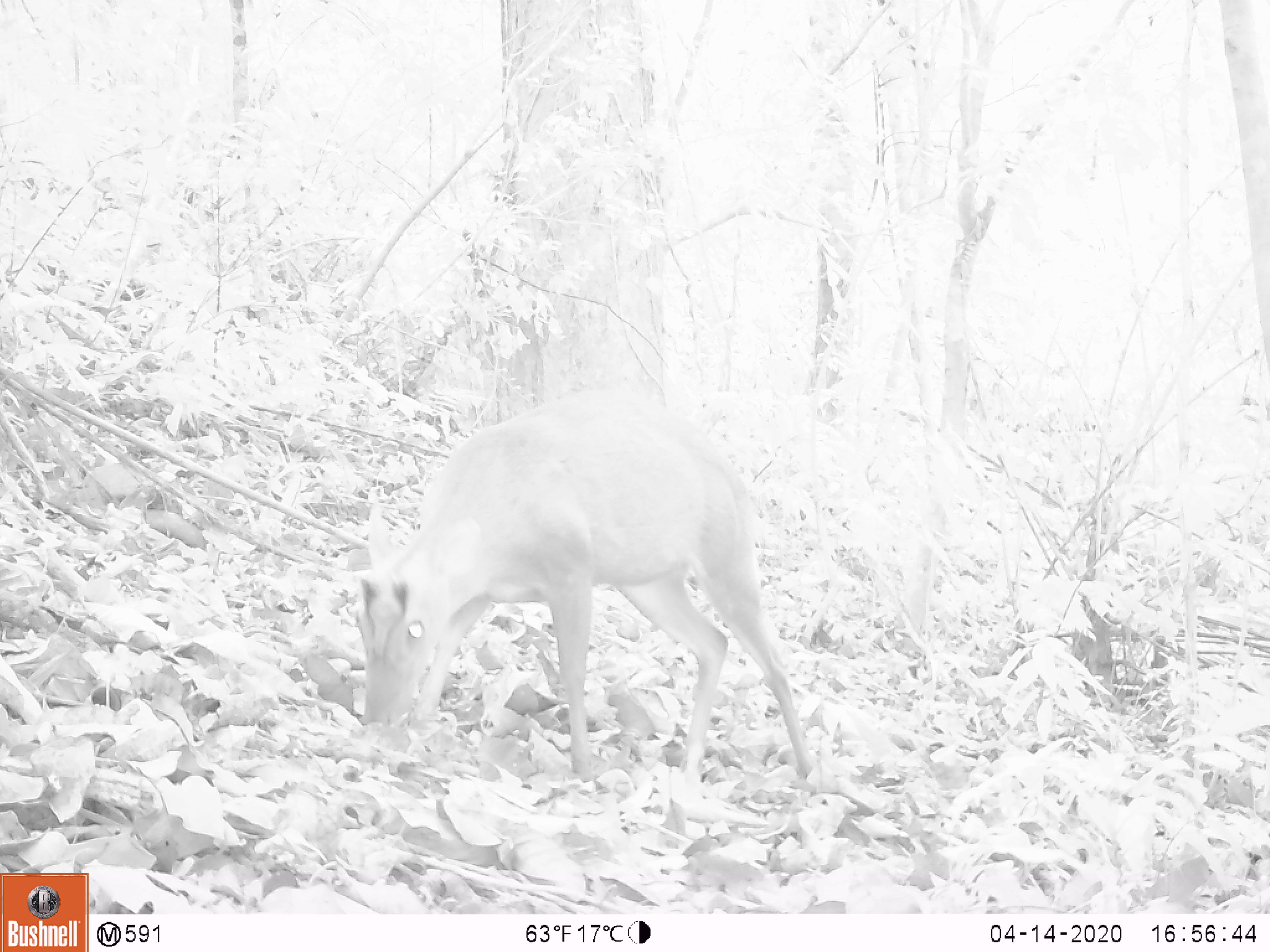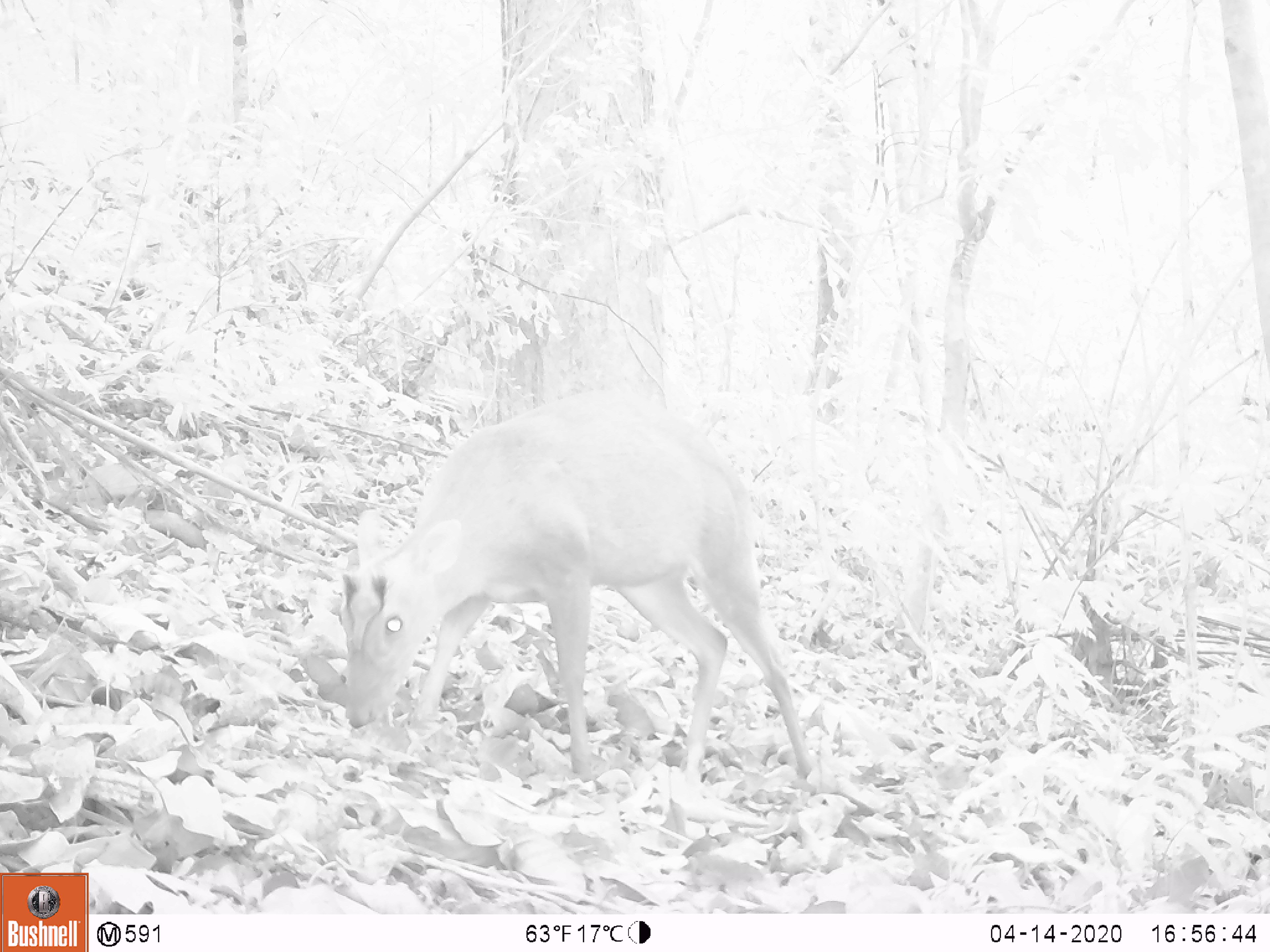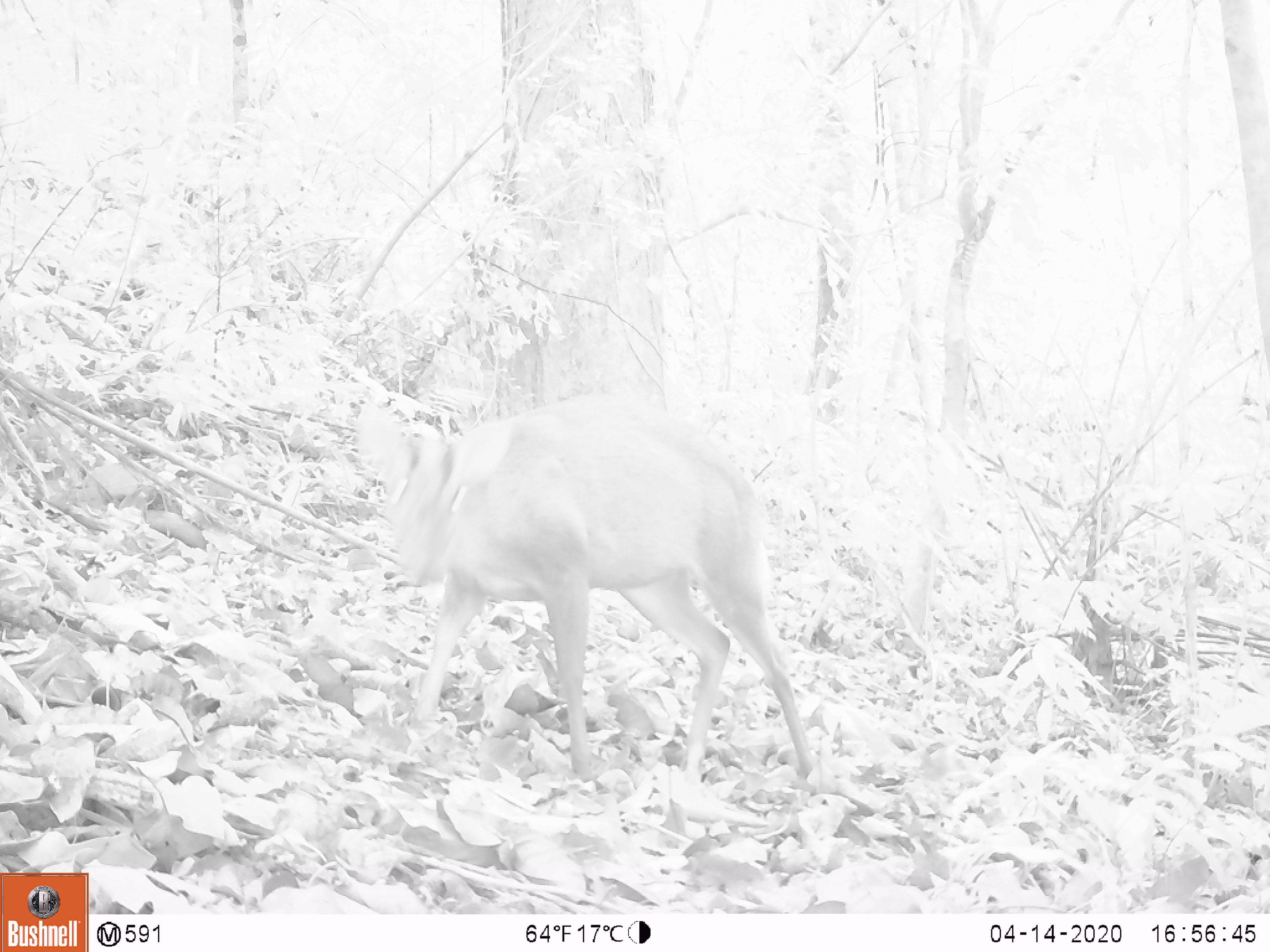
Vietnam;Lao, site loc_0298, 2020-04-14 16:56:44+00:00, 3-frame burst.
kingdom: Animalia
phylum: Chordata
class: Mammalia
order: Artiodactyla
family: Cervidae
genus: Muntiacus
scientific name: Muntiacus rooseveltorum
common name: roosevelt's muntjac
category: roosevelts muntjac group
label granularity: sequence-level